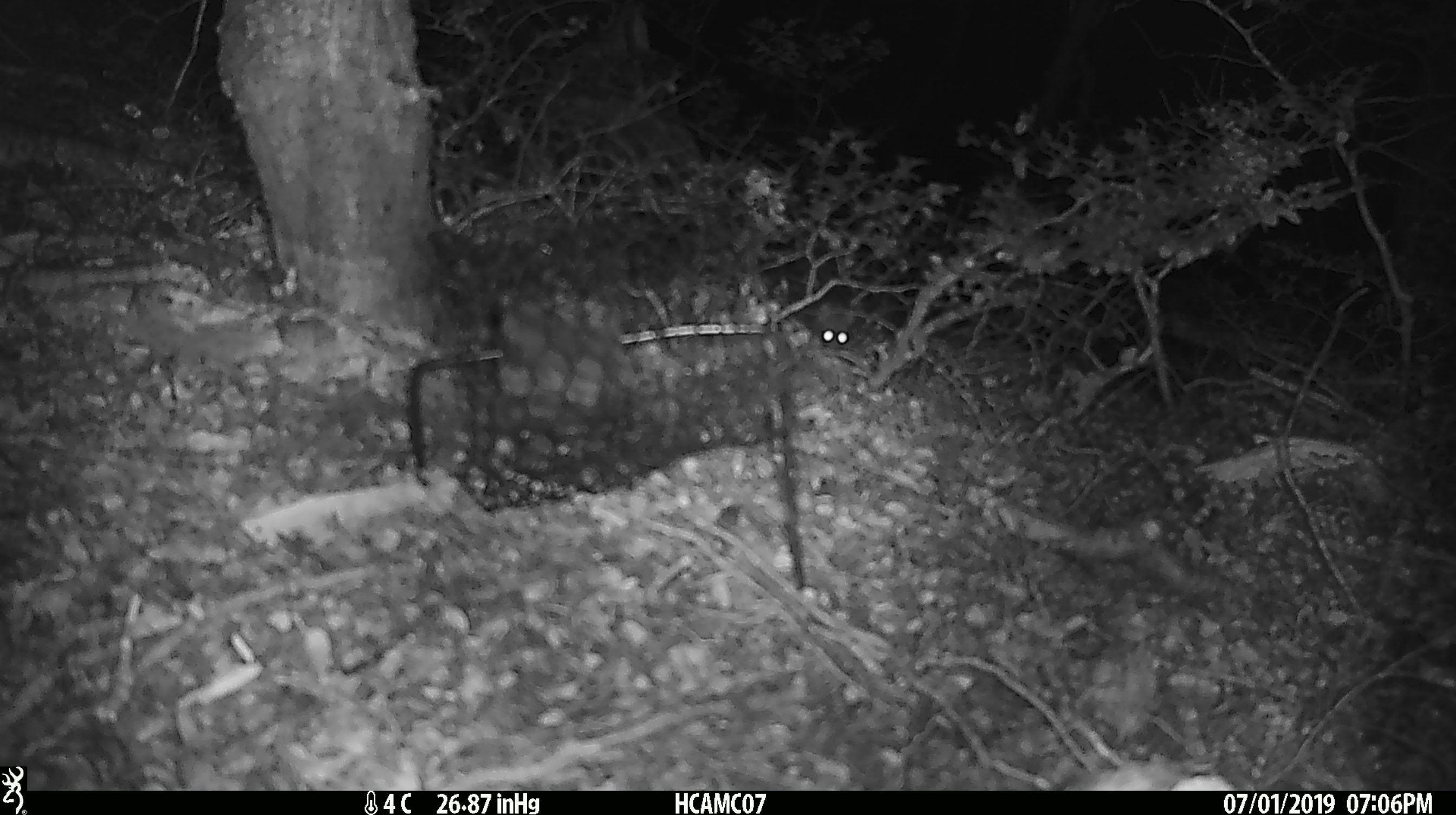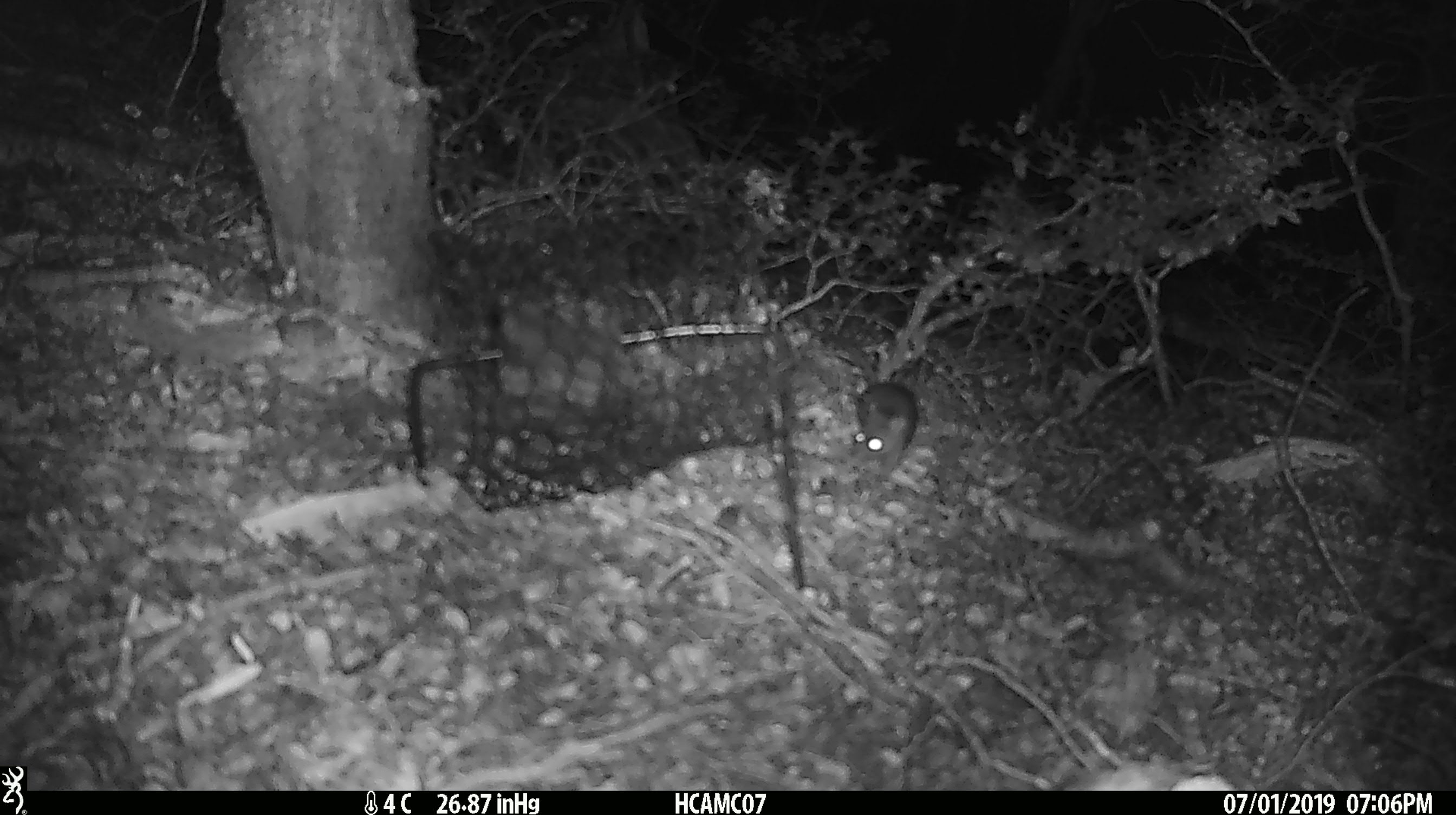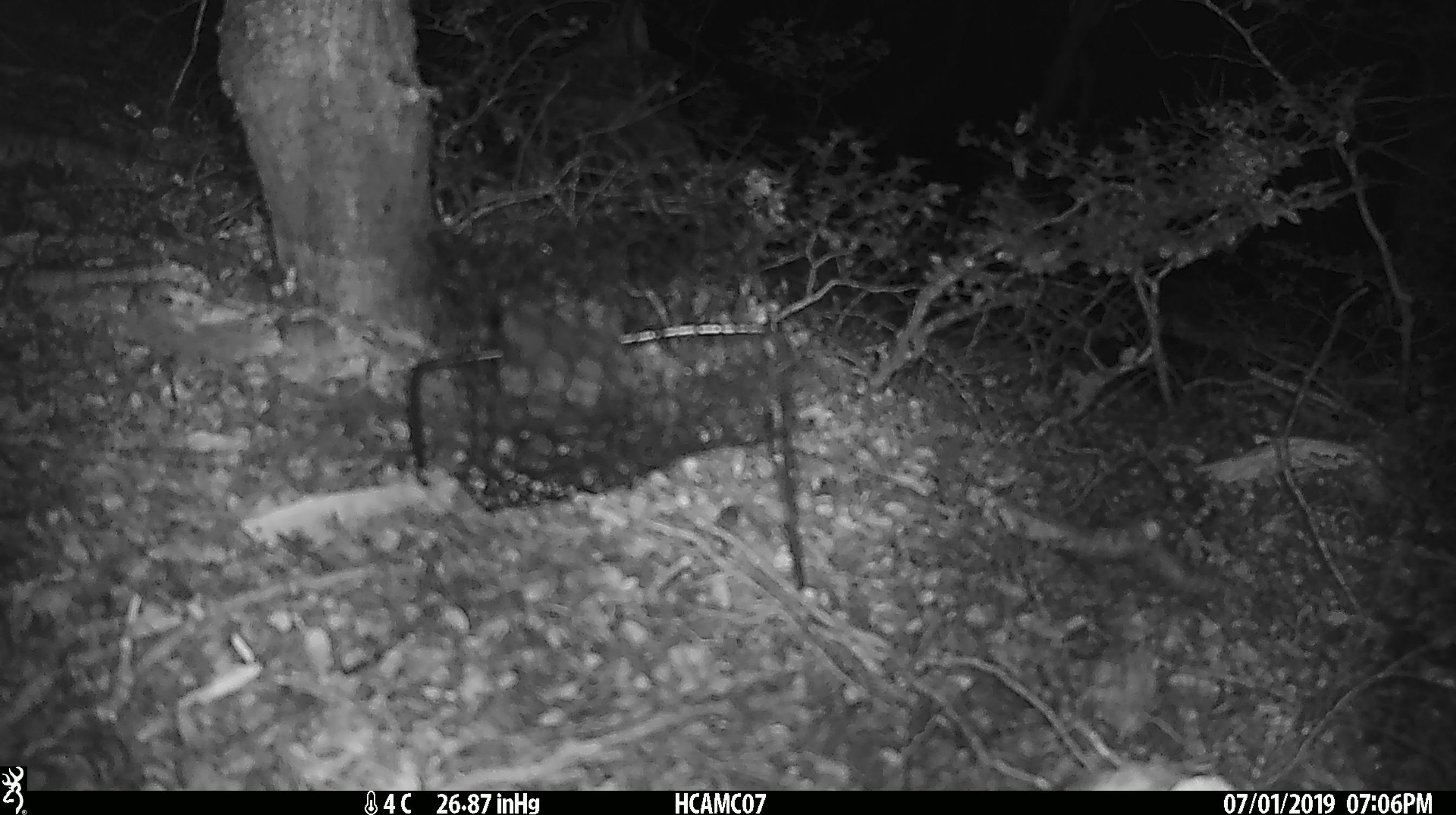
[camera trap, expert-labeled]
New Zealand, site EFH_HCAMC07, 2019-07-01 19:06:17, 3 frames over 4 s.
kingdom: Animalia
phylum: Chordata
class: Mammalia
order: Rodentia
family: Muridae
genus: Rattus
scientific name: Rattus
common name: rat